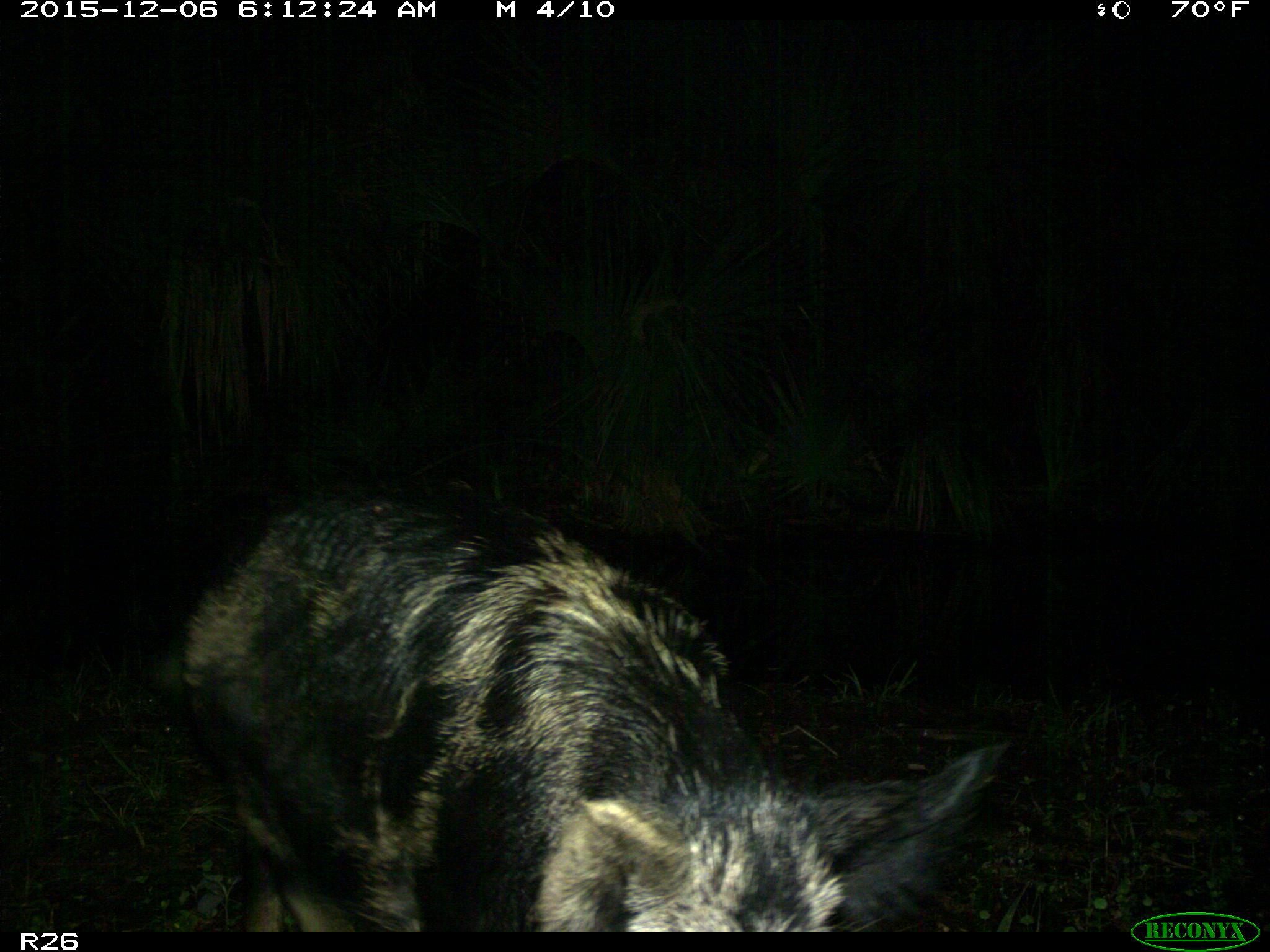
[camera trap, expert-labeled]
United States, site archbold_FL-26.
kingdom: Animalia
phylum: Chordata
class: Mammalia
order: Artiodactyla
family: Suidae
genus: Sus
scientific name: Sus scrofa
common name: wild boar